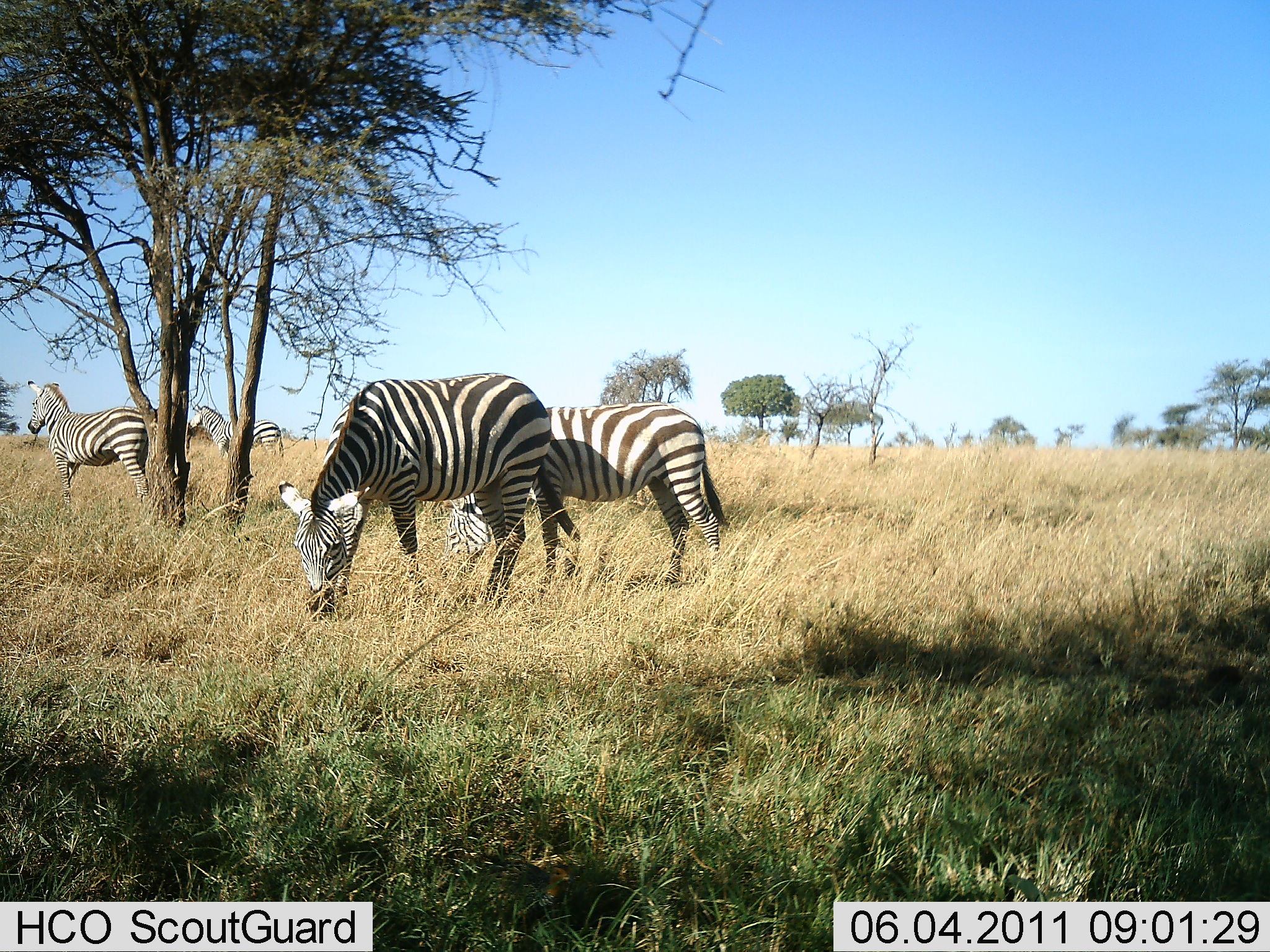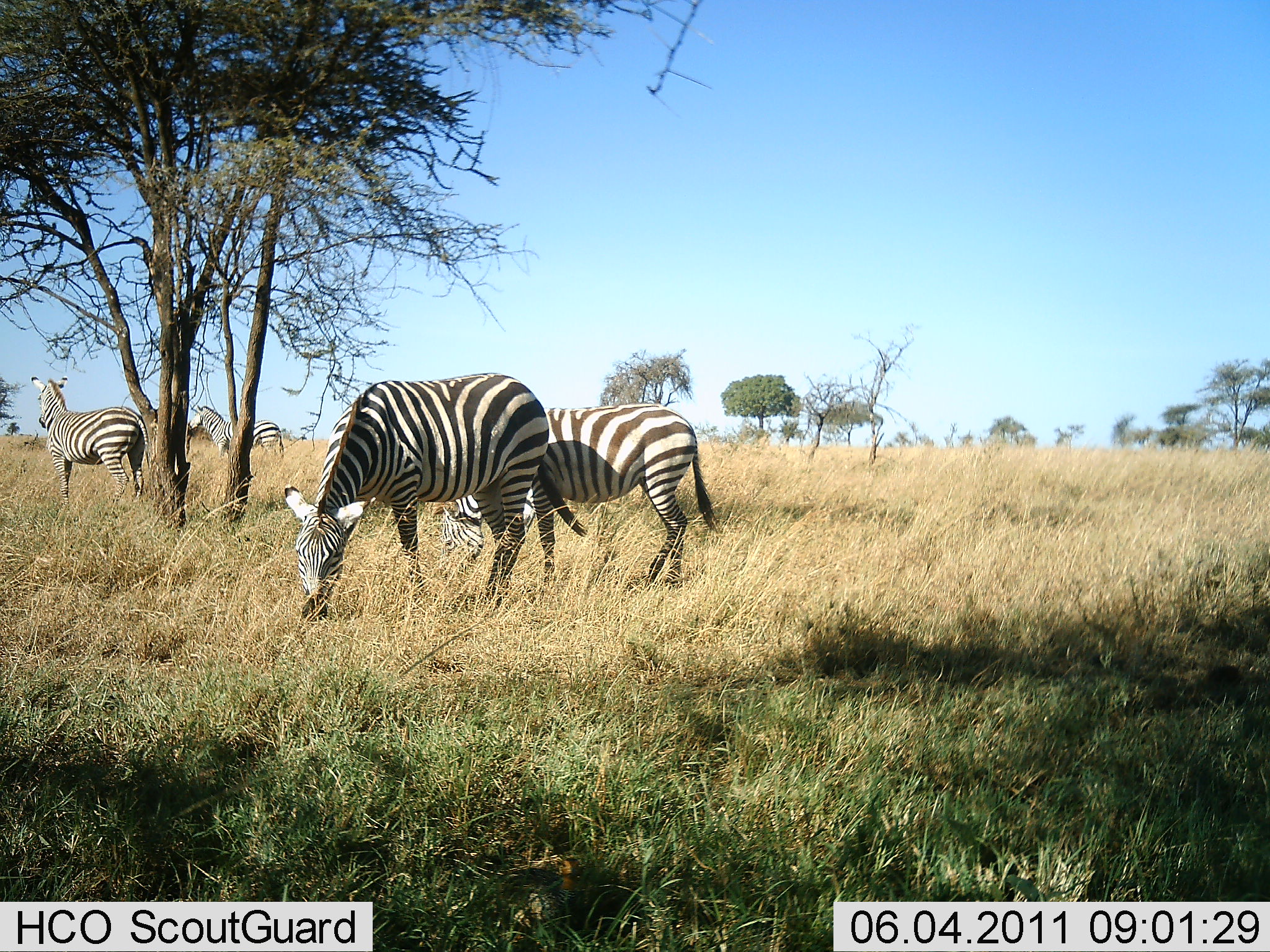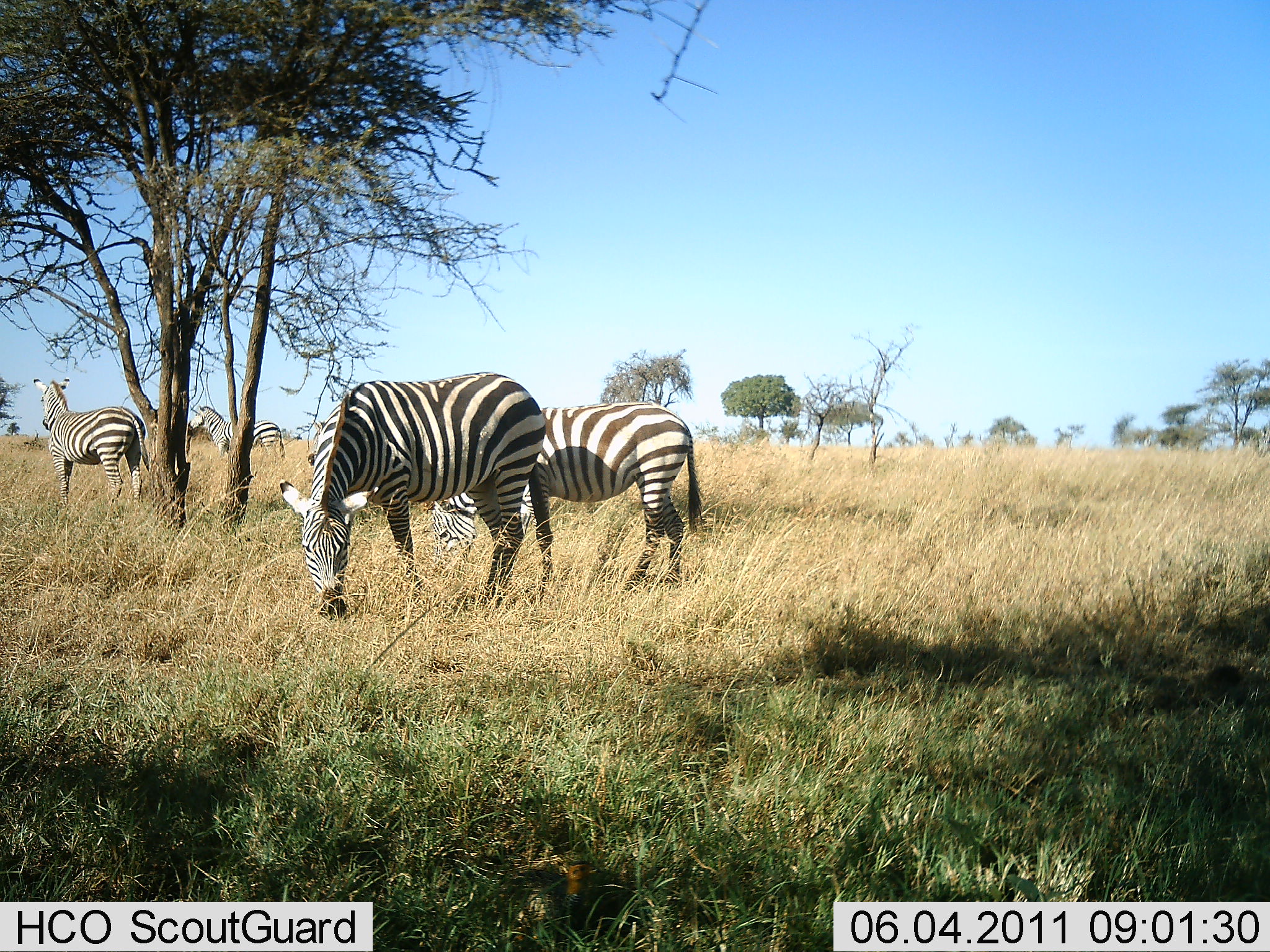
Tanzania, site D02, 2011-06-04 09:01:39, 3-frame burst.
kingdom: Animalia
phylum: Chordata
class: Mammalia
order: Perissodactyla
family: Equidae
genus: Equus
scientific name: Equus quagga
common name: plains zebra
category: zebra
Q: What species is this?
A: Zebra (plains zebra) (Equus quagga).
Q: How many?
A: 4.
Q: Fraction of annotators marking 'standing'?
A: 64%.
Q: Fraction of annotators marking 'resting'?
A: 0%.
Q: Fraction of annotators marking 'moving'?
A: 0%.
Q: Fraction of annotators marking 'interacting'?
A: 0%.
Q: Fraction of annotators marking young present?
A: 0%.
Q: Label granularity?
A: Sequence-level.